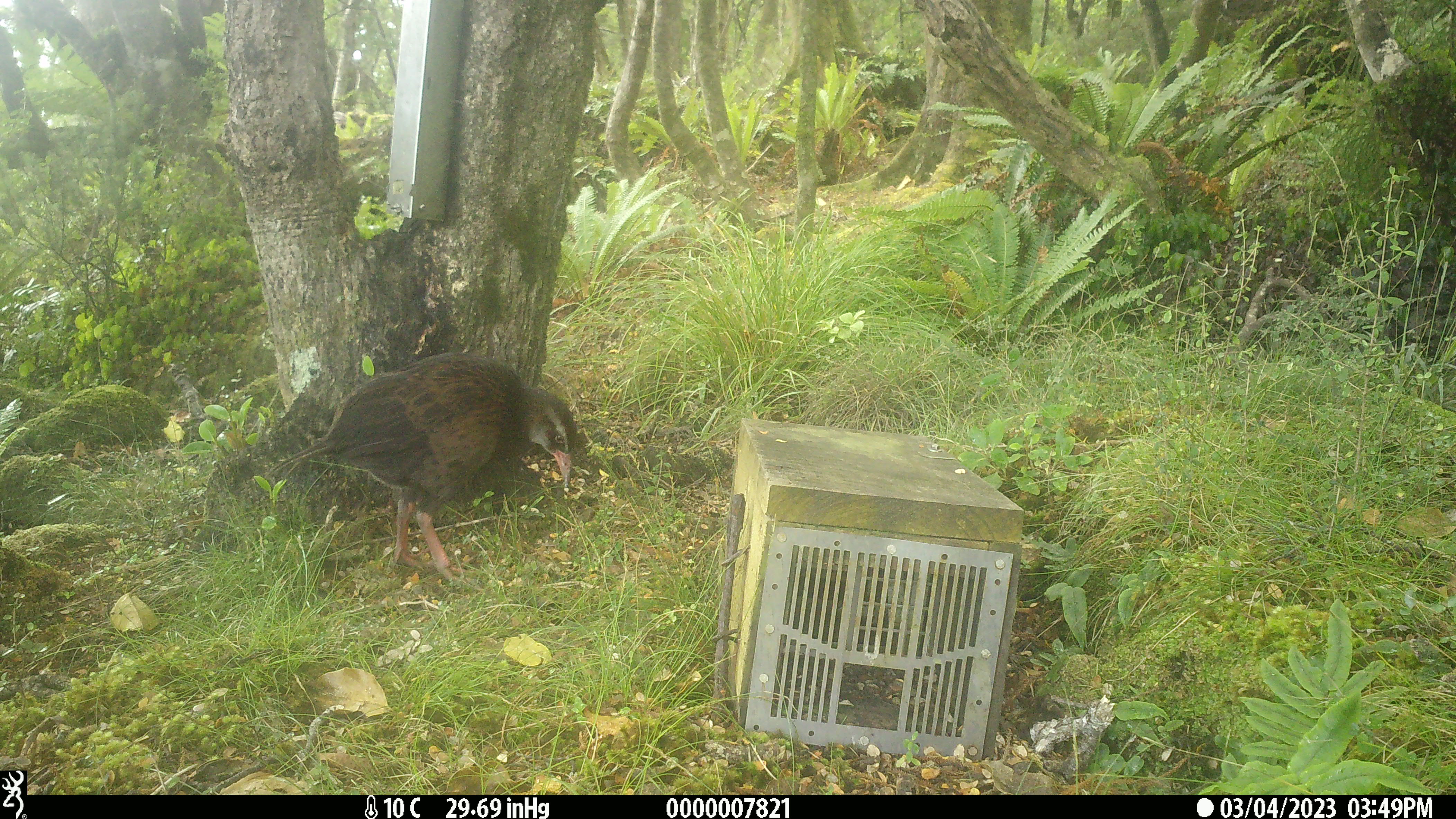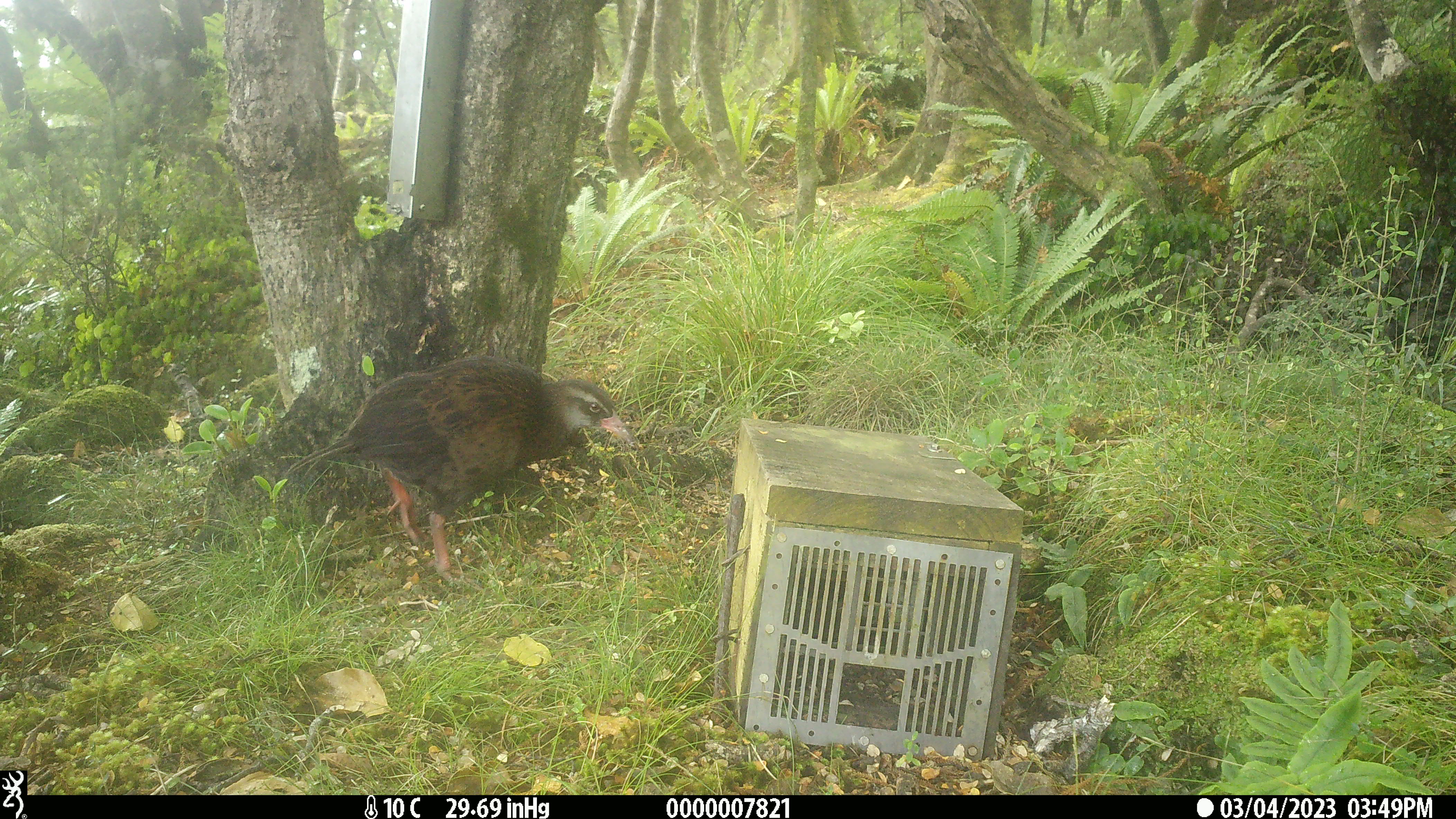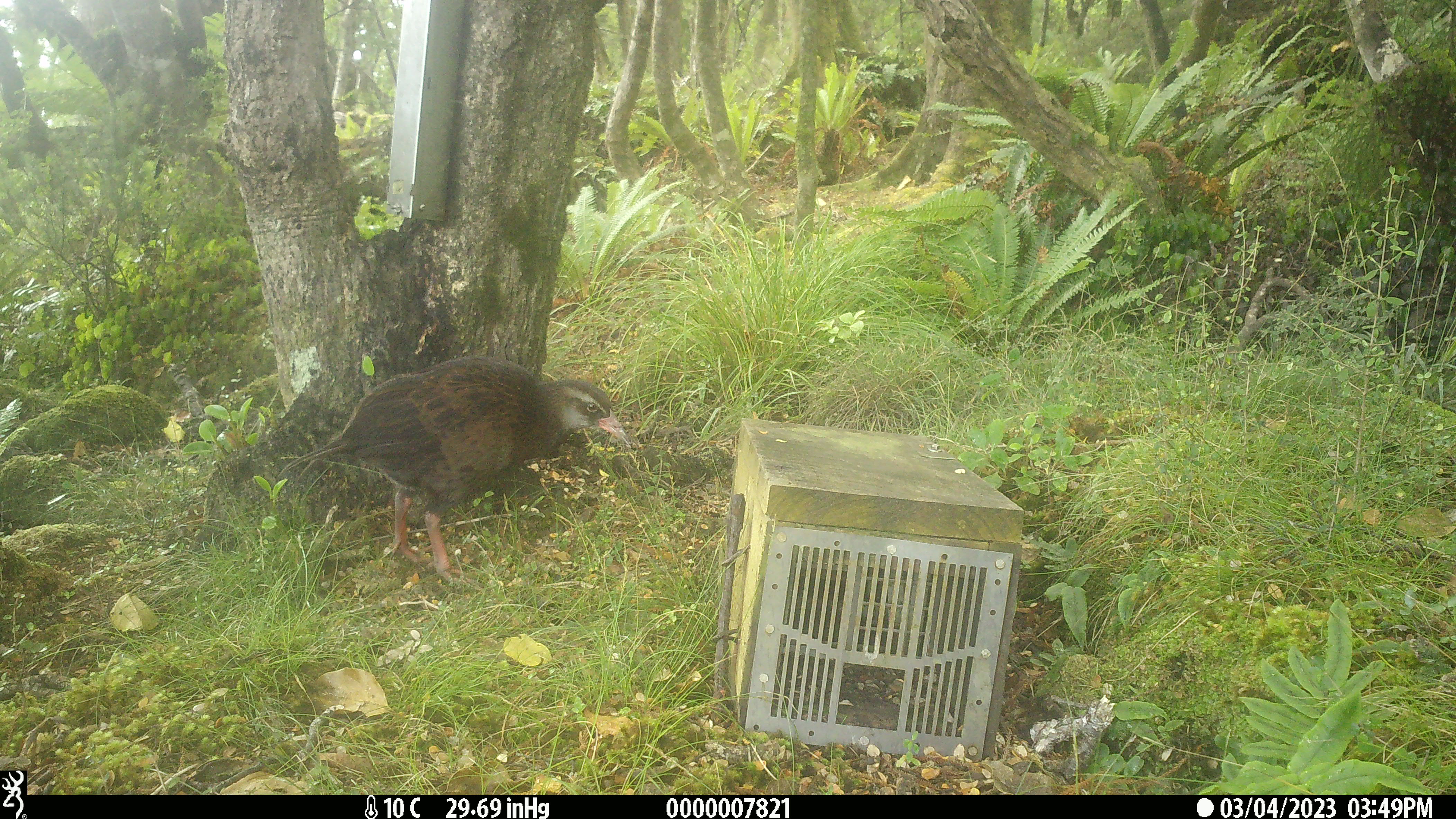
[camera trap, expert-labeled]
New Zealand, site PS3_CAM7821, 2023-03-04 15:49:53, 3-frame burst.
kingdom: Animalia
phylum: Chordata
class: Aves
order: Gruiformes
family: Rallidae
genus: Gallirallus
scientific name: Gallirallus australis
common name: weka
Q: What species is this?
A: Weka (Gallirallus australis).